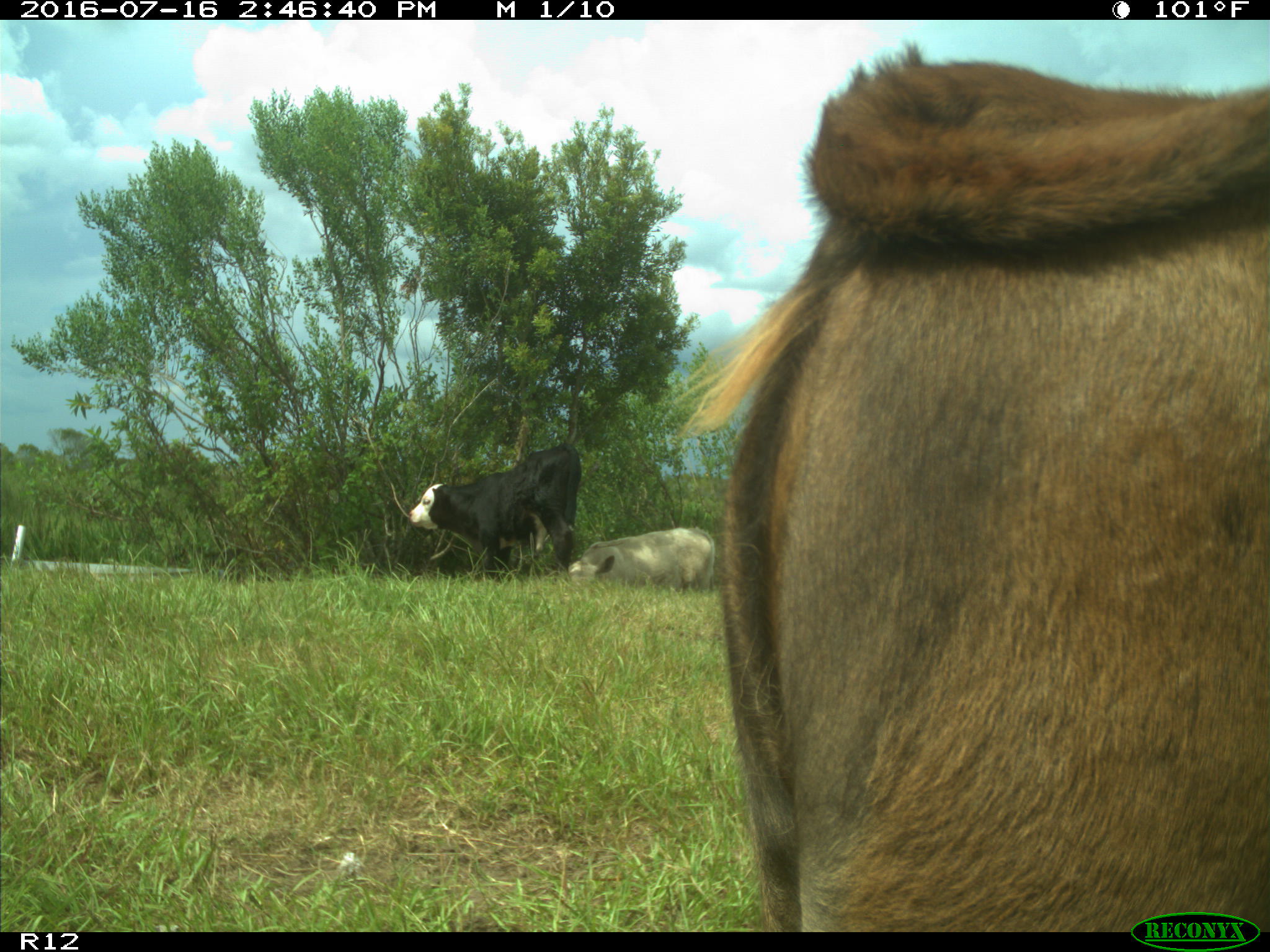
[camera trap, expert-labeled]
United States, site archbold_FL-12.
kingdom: Animalia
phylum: Chordata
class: Mammalia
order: Artiodactyla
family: Bovidae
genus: Bos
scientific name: Bos taurus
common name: domestic cow